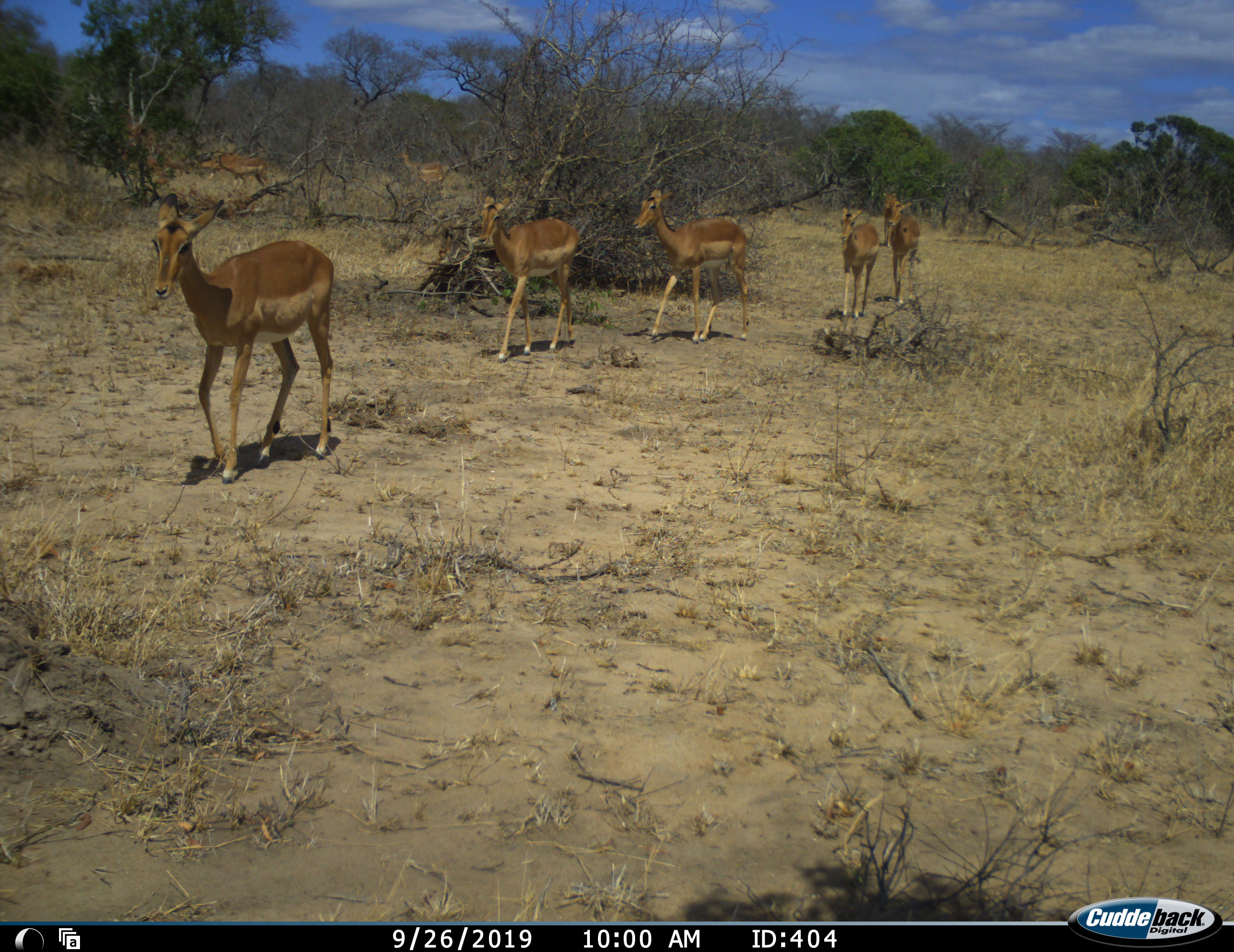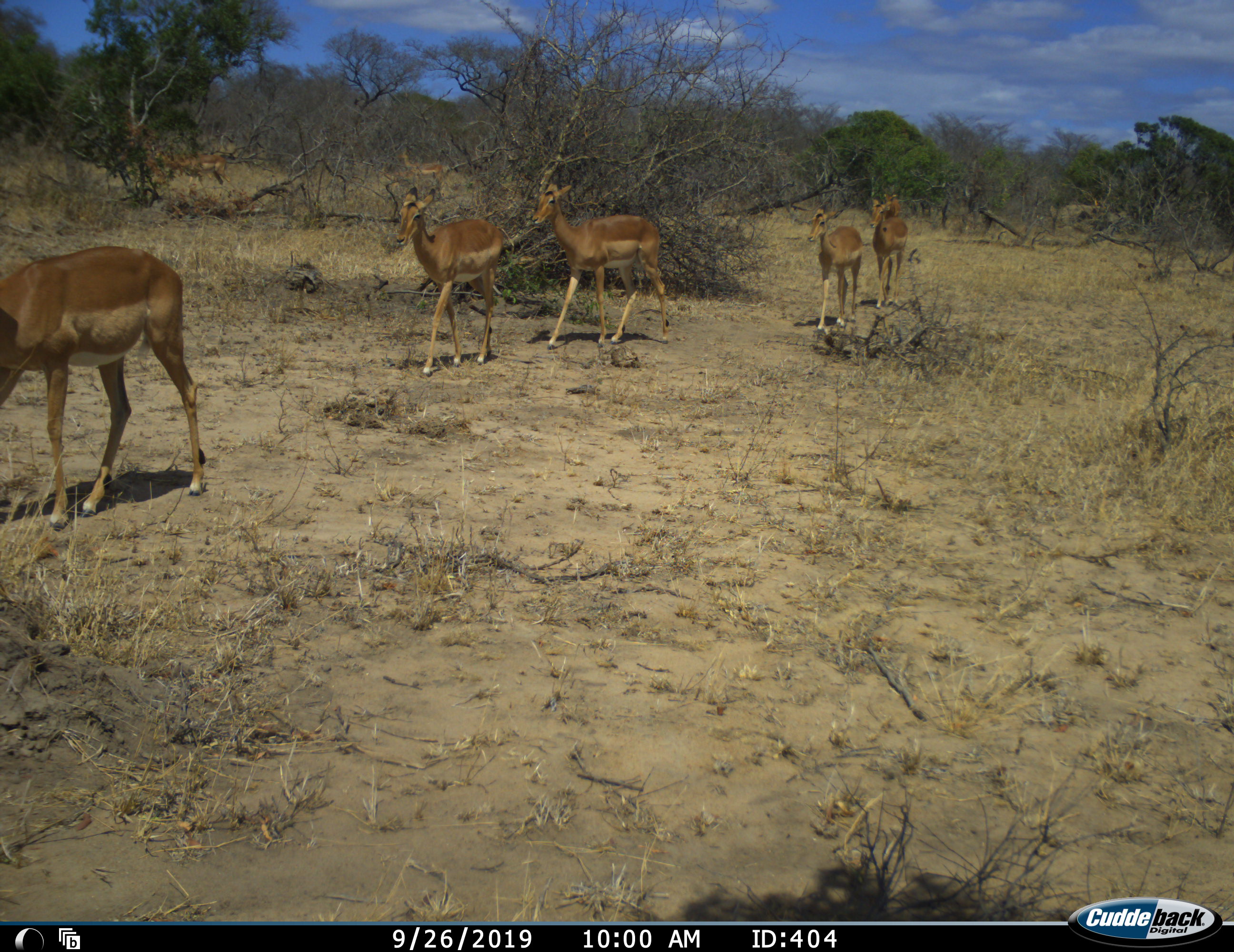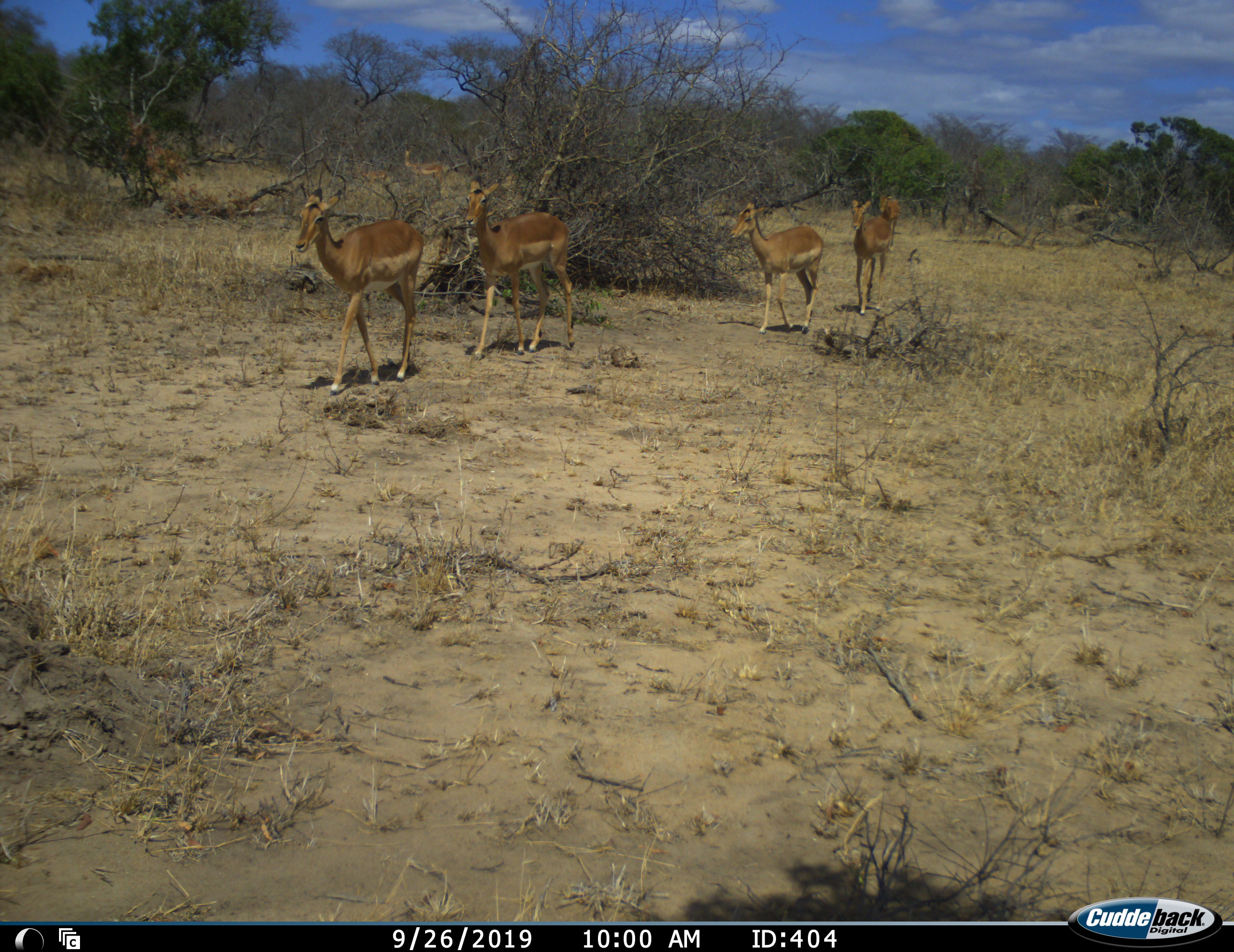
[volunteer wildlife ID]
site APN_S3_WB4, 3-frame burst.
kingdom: Animalia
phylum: Chordata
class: Mammalia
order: Artiodactyla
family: Bovidae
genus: Aepyceros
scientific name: Aepyceros melampus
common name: impala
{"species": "impala (Aepyceros melampus)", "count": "8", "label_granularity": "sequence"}